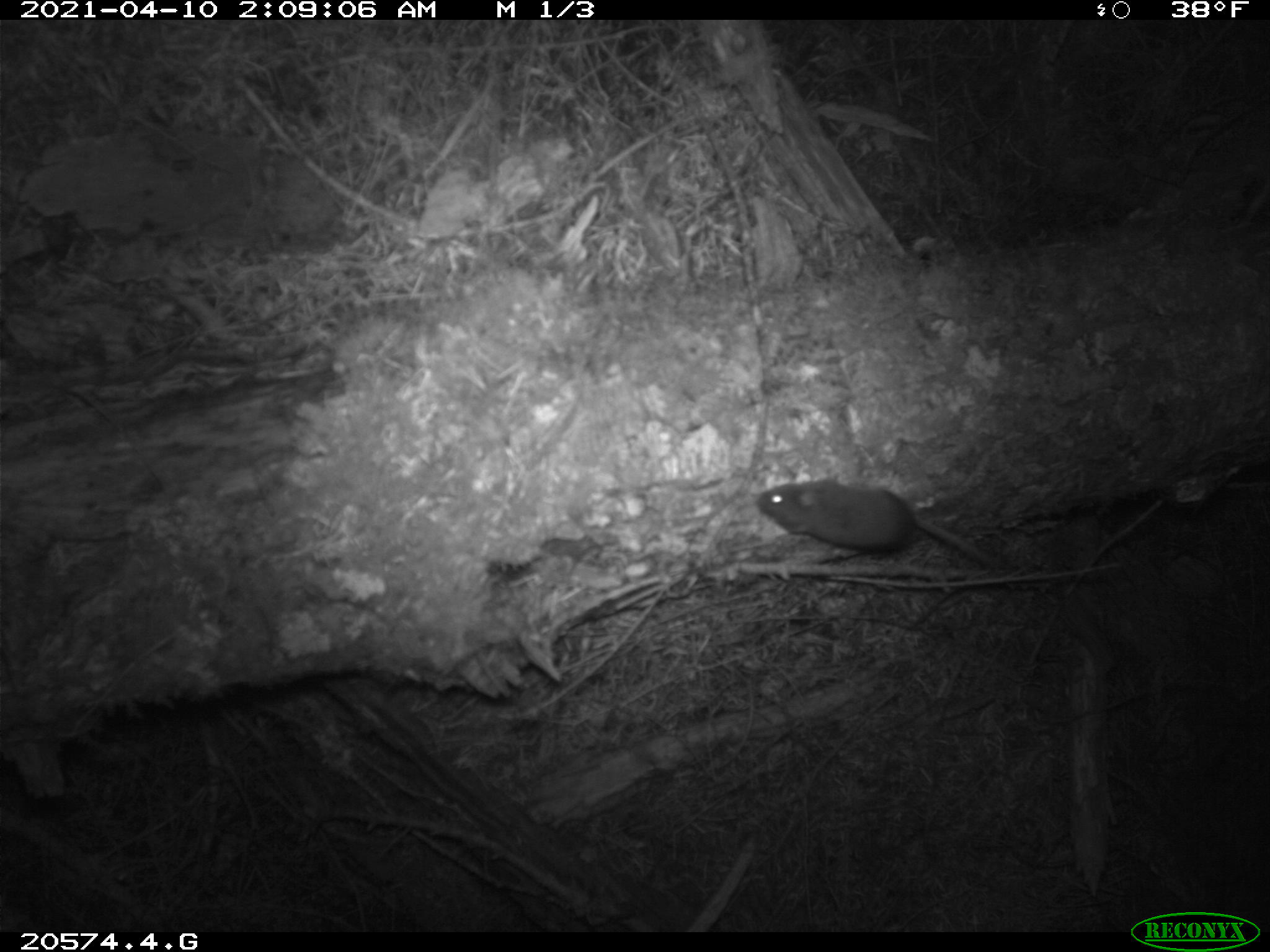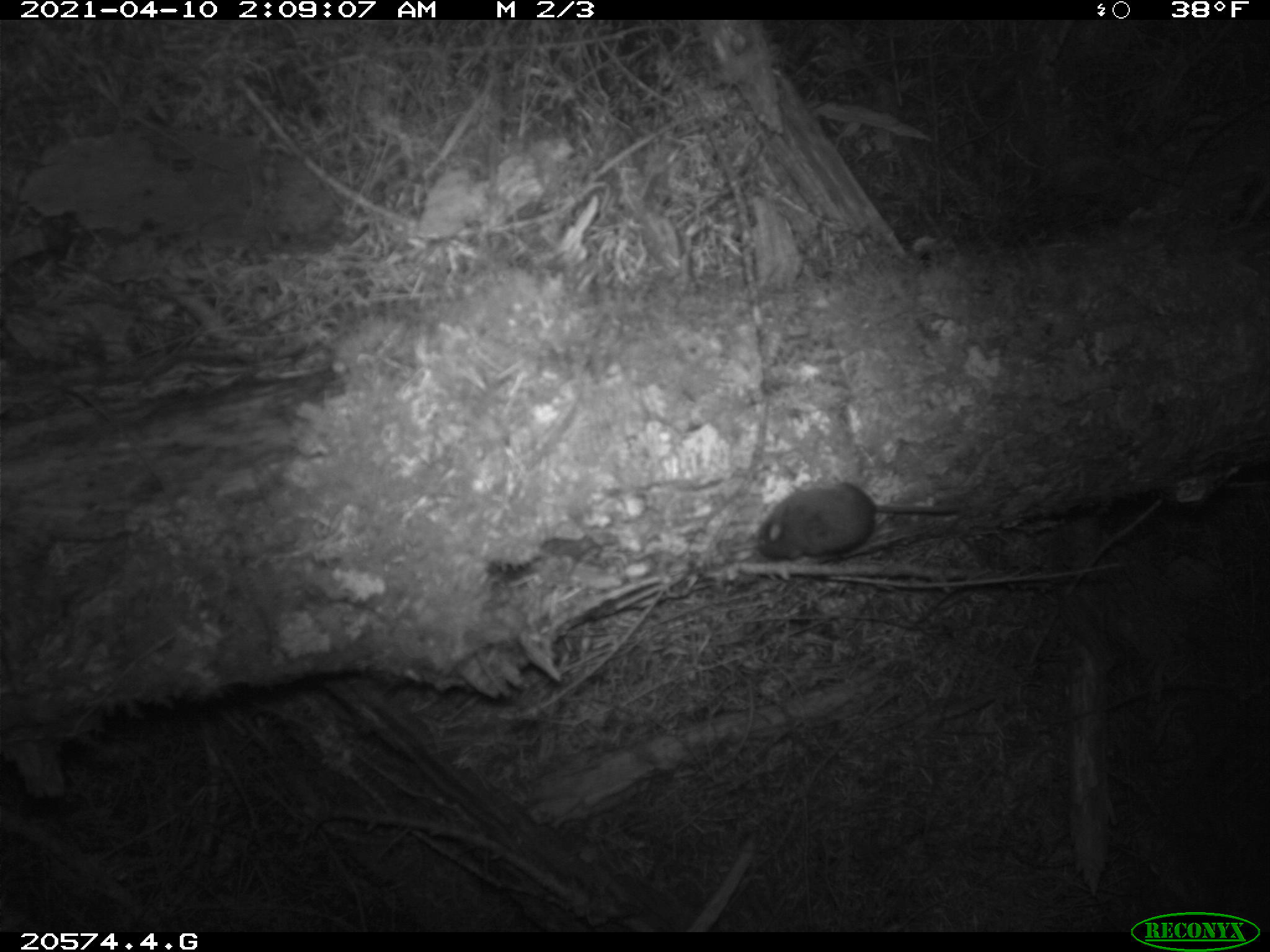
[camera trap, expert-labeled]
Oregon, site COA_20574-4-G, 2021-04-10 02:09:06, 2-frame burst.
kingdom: Animalia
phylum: Chordata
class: Mammalia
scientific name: Mammalia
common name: small mammal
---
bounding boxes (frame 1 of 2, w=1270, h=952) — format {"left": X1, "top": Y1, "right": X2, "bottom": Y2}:
small mammal: {"left": 750, "top": 477, "right": 1004, "bottom": 575}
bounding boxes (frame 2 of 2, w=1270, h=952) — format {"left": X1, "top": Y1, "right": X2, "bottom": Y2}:
small mammal: {"left": 748, "top": 475, "right": 974, "bottom": 569}